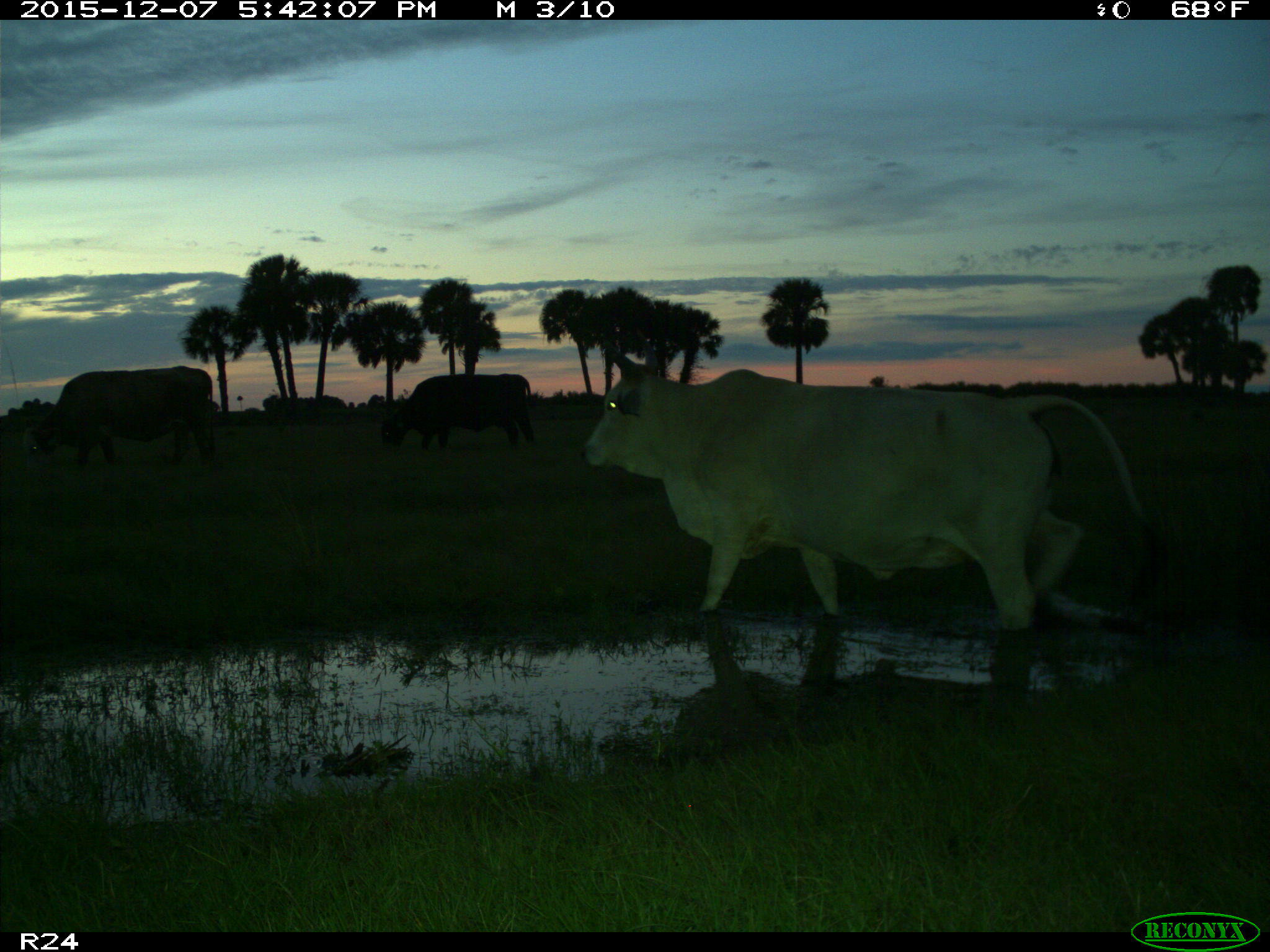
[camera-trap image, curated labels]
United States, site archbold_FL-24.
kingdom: Animalia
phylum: Chordata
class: Mammalia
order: Artiodactyla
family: Bovidae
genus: Bos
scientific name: Bos taurus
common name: domestic cow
Bos taurus (domestic cow).